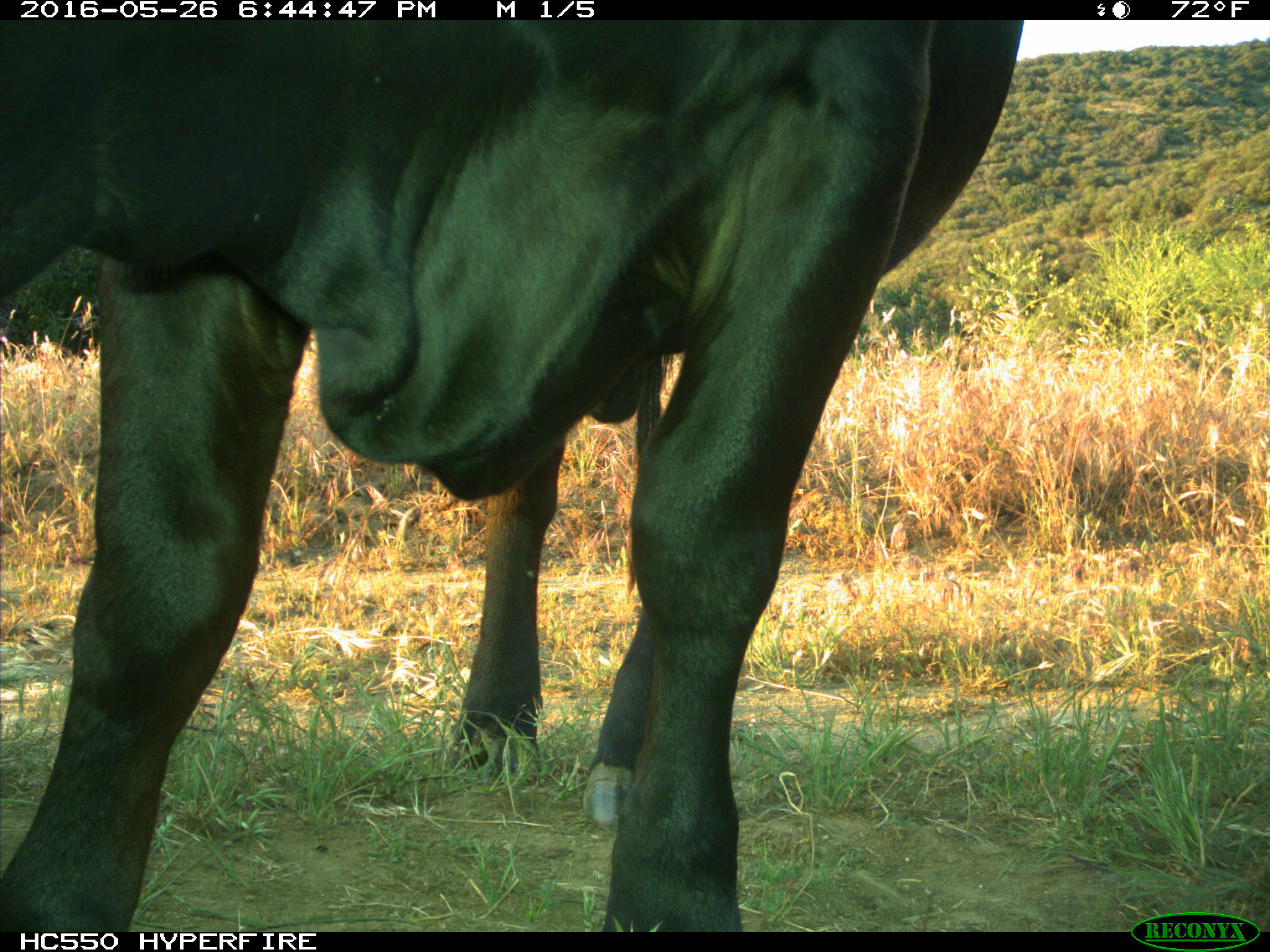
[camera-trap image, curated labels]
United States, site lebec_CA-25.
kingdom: Animalia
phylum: Chordata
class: Mammalia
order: Artiodactyla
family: Bovidae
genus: Bos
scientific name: Bos taurus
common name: domestic cow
Bos taurus (domestic cow).